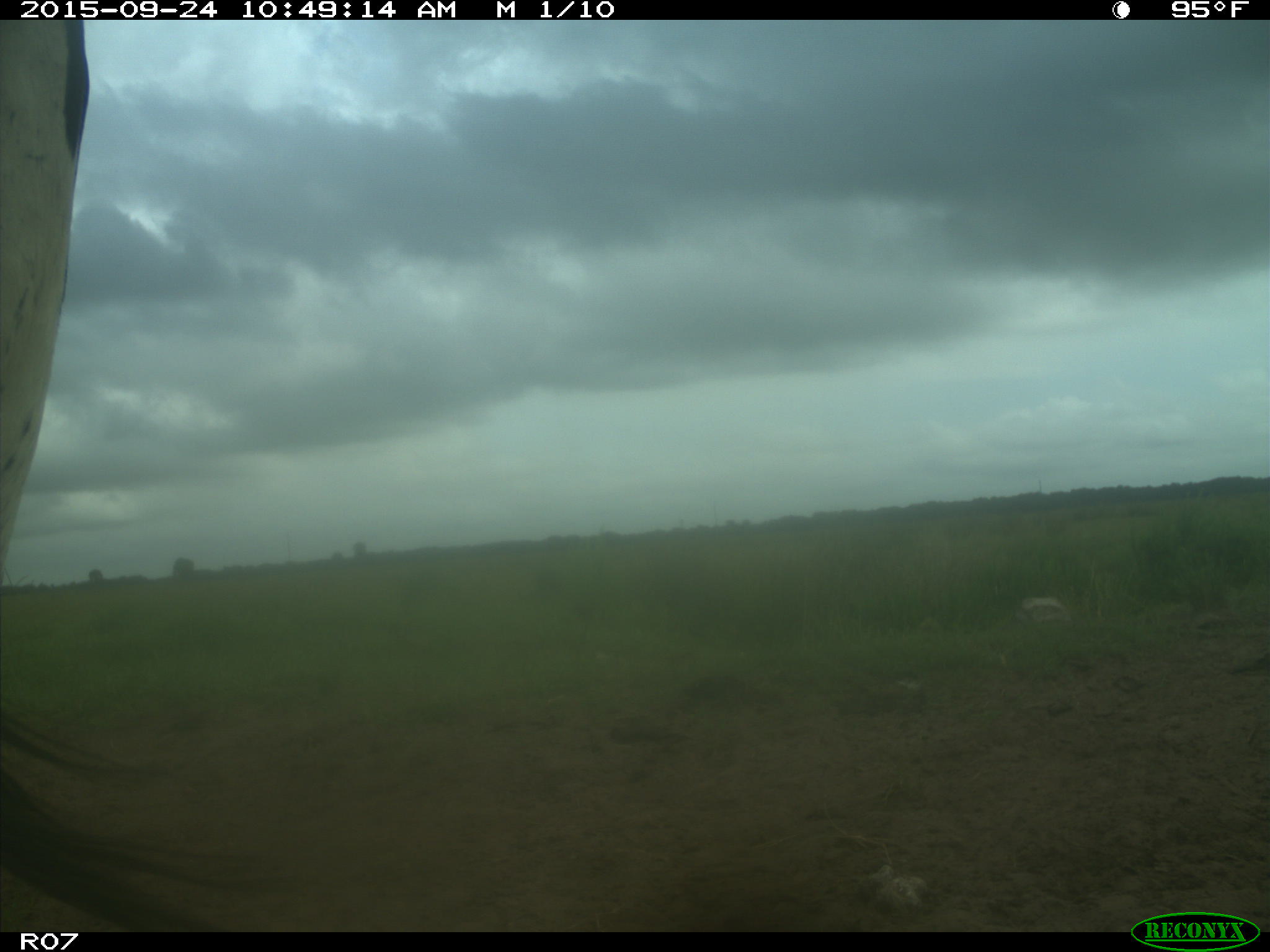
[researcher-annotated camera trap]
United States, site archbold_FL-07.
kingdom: Animalia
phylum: Chordata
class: Mammalia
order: Artiodactyla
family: Bovidae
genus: Bos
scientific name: Bos taurus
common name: domestic cow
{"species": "Bos taurus (domestic cow)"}